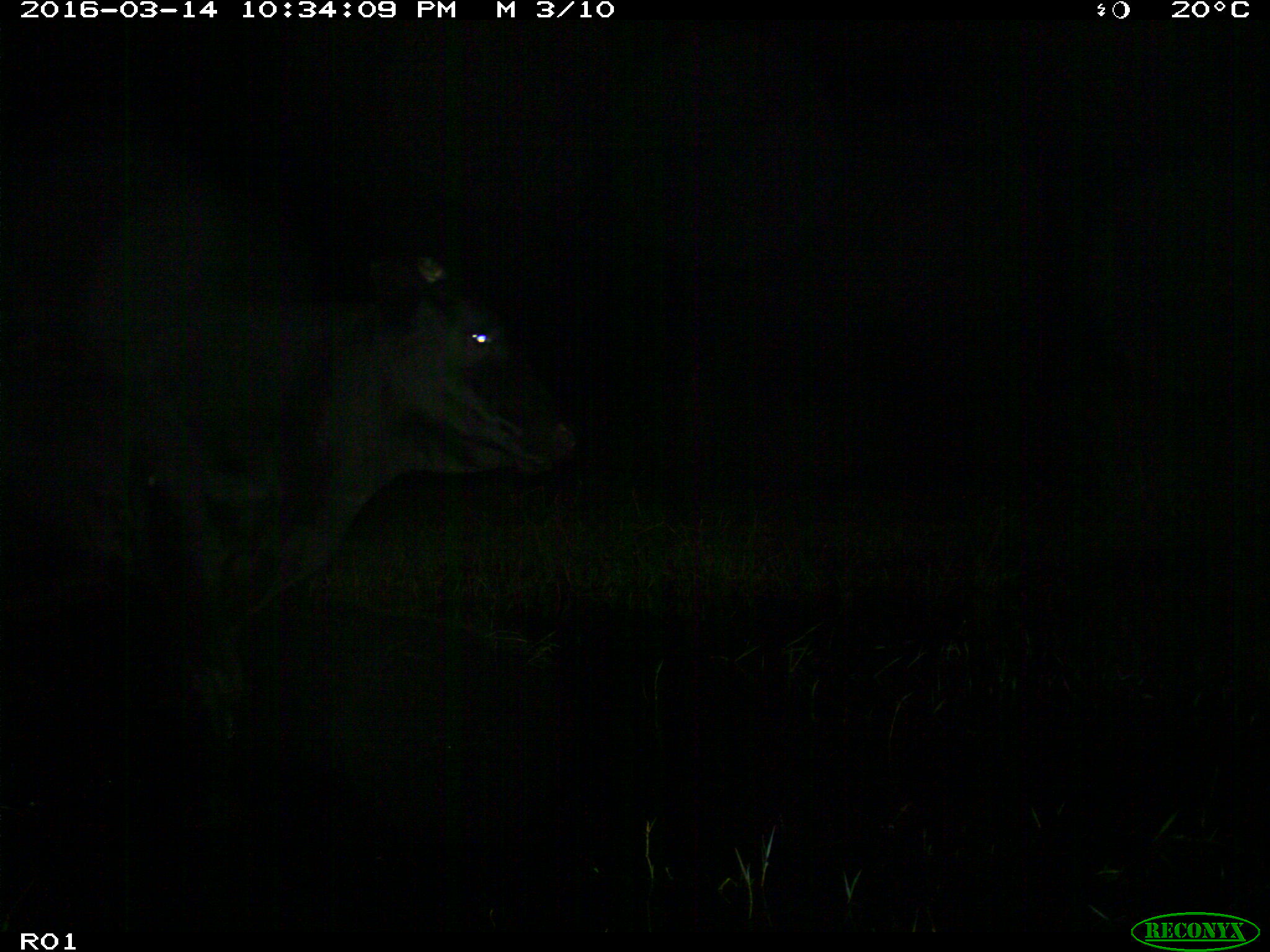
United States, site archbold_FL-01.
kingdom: Animalia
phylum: Chordata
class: Mammalia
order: Artiodactyla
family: Bovidae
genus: Bos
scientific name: Bos taurus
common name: domestic cow